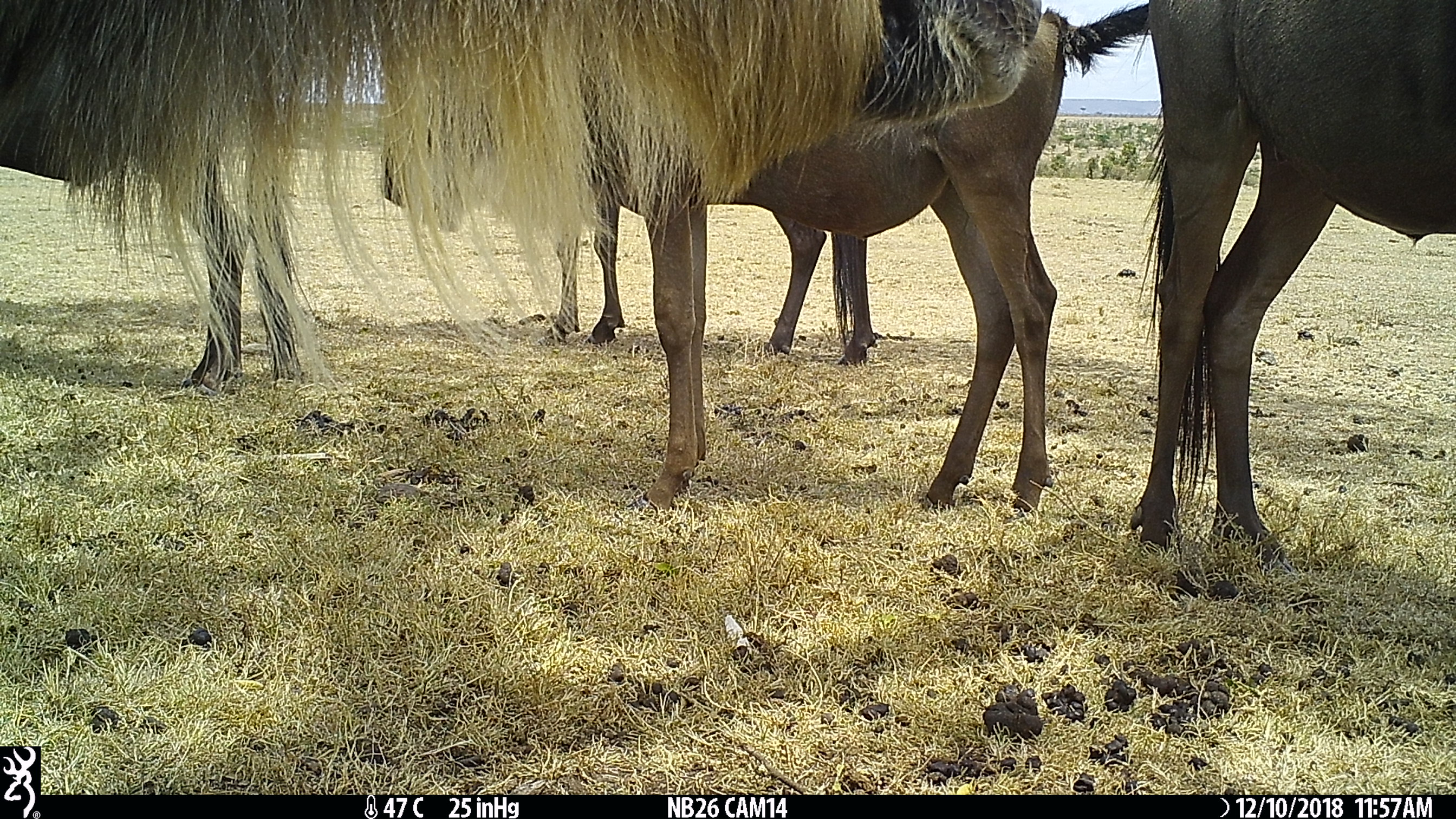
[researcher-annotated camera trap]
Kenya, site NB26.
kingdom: Animalia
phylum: Chordata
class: Mammalia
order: Artiodactyla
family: Bovidae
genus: Connochaetes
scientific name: Connochaetes taurinus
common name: blue wildebeest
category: wildebeest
Wildebeest (blue wildebeest) (Connochaetes taurinus).